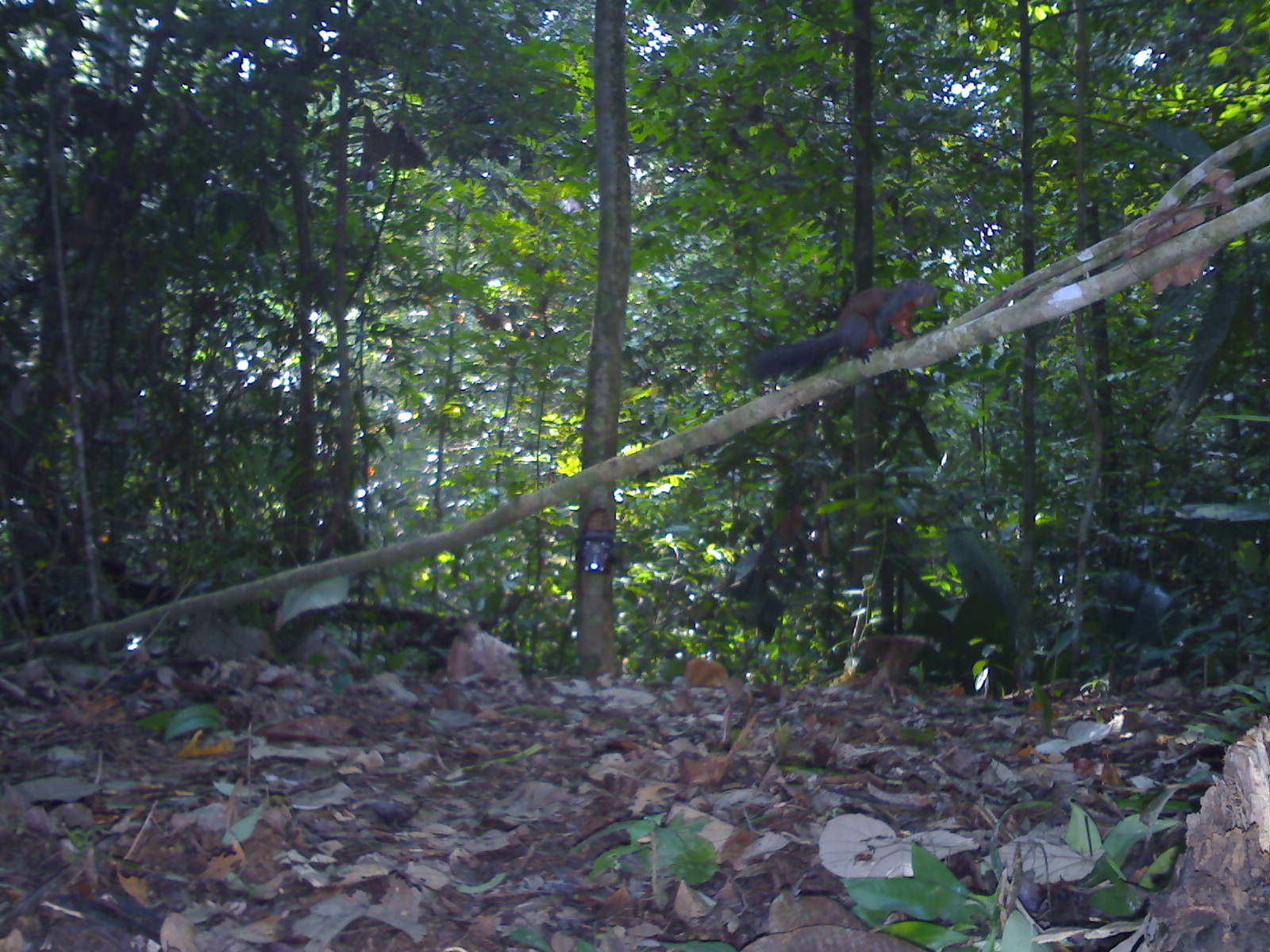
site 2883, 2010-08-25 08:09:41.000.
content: unidentified animal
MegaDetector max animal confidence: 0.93